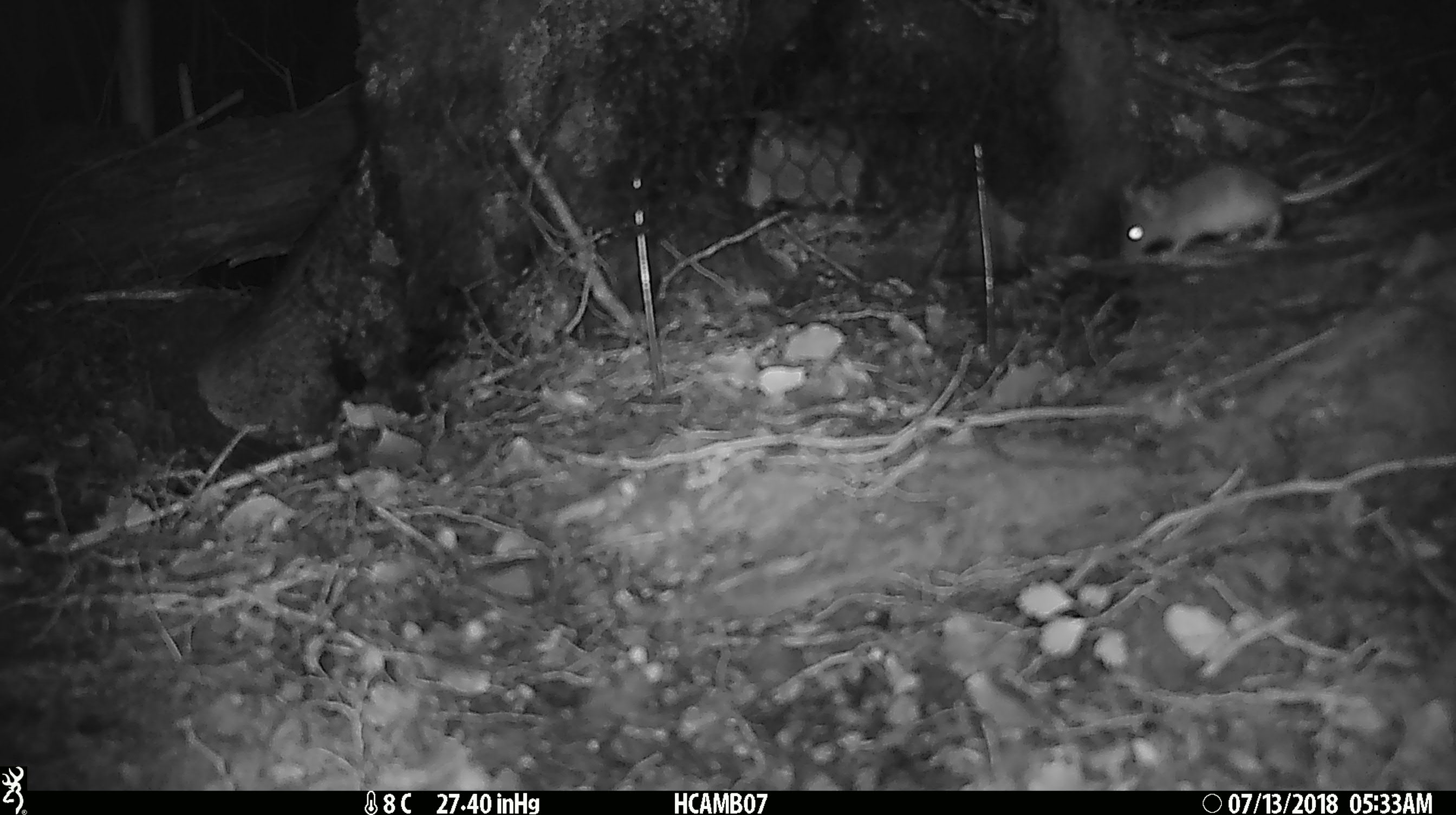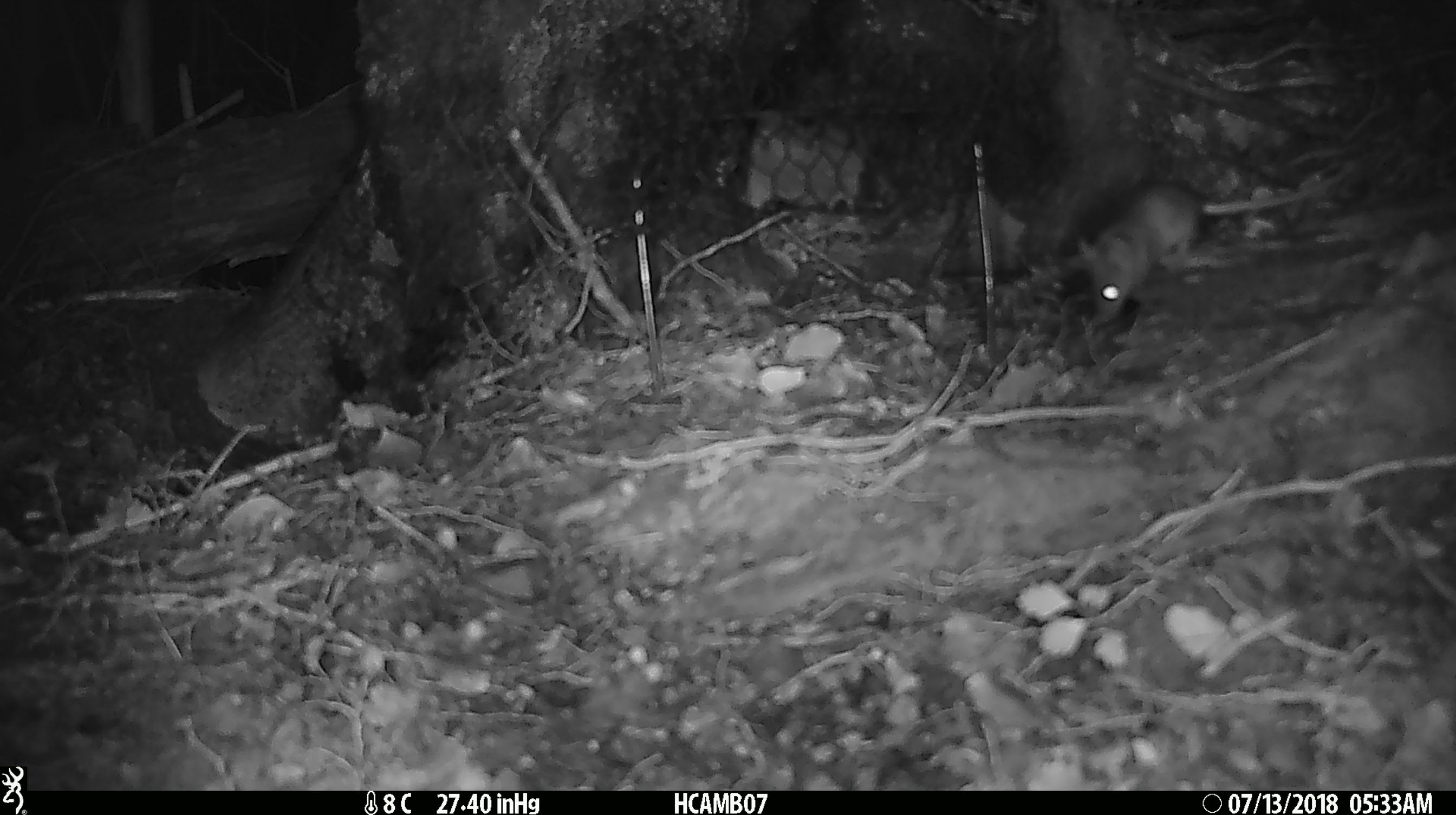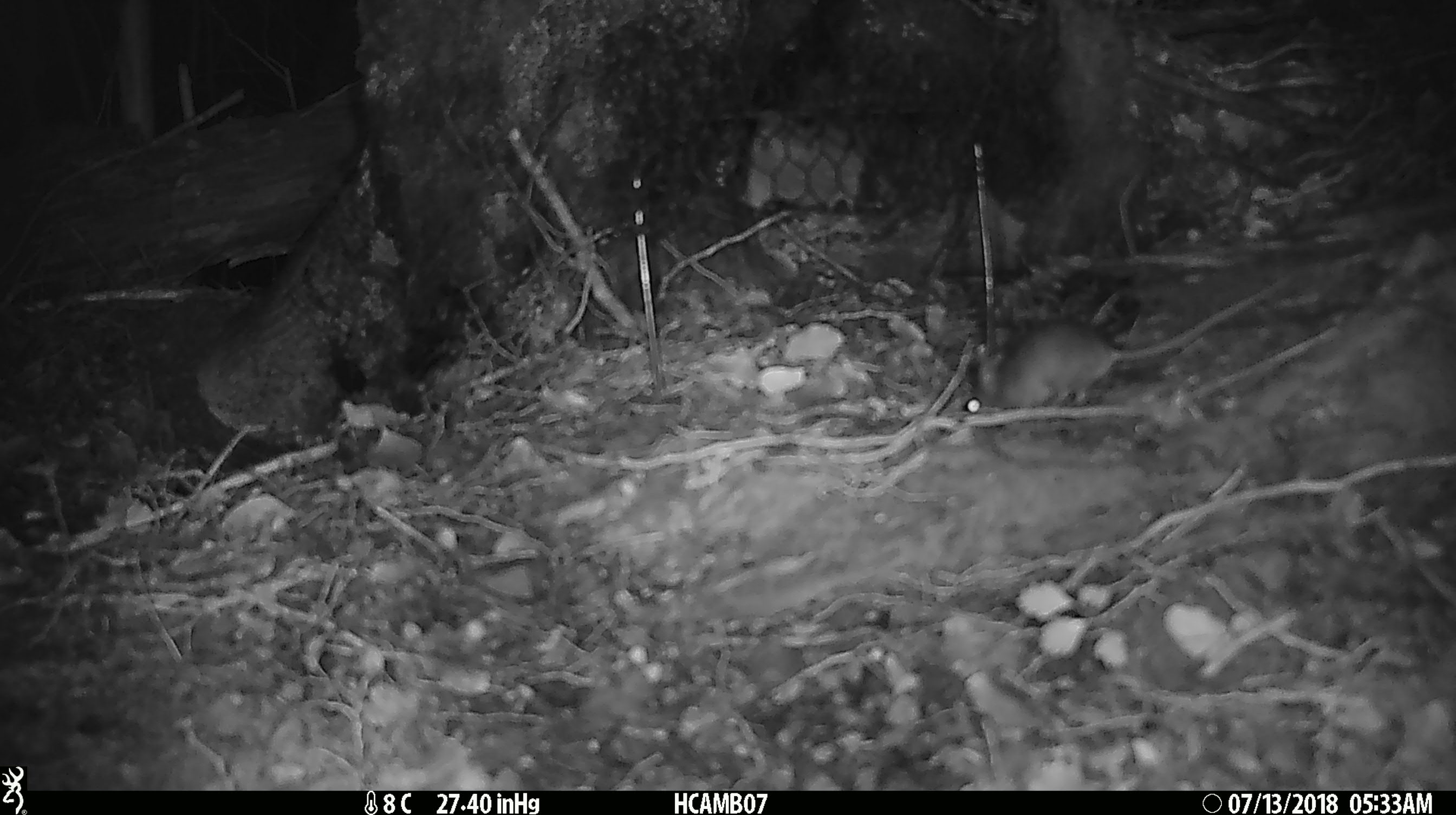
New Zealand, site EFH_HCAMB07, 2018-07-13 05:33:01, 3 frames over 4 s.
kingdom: Animalia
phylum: Chordata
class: Mammalia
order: Rodentia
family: Muridae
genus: Mus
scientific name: Mus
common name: mouse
Mouse (Mus).